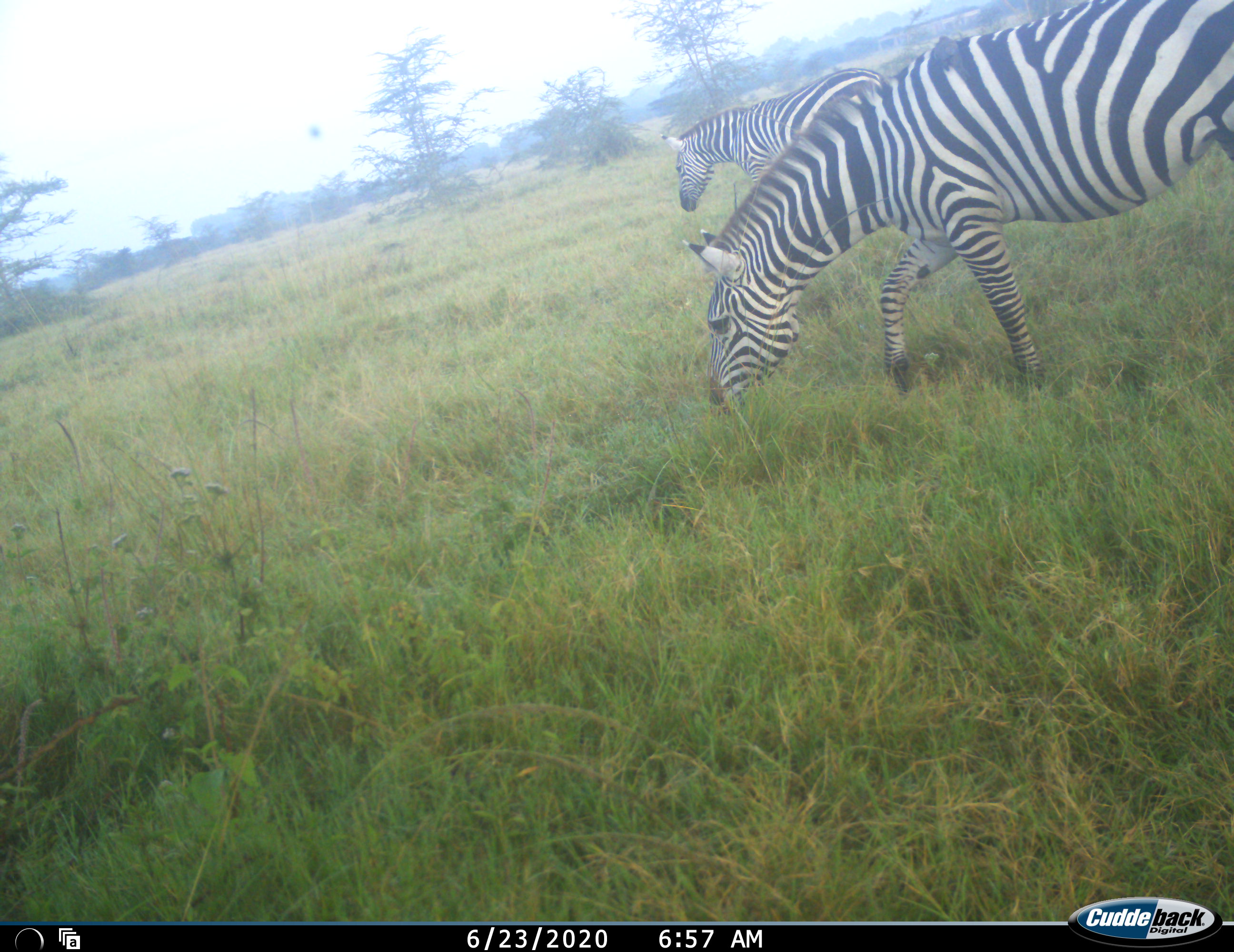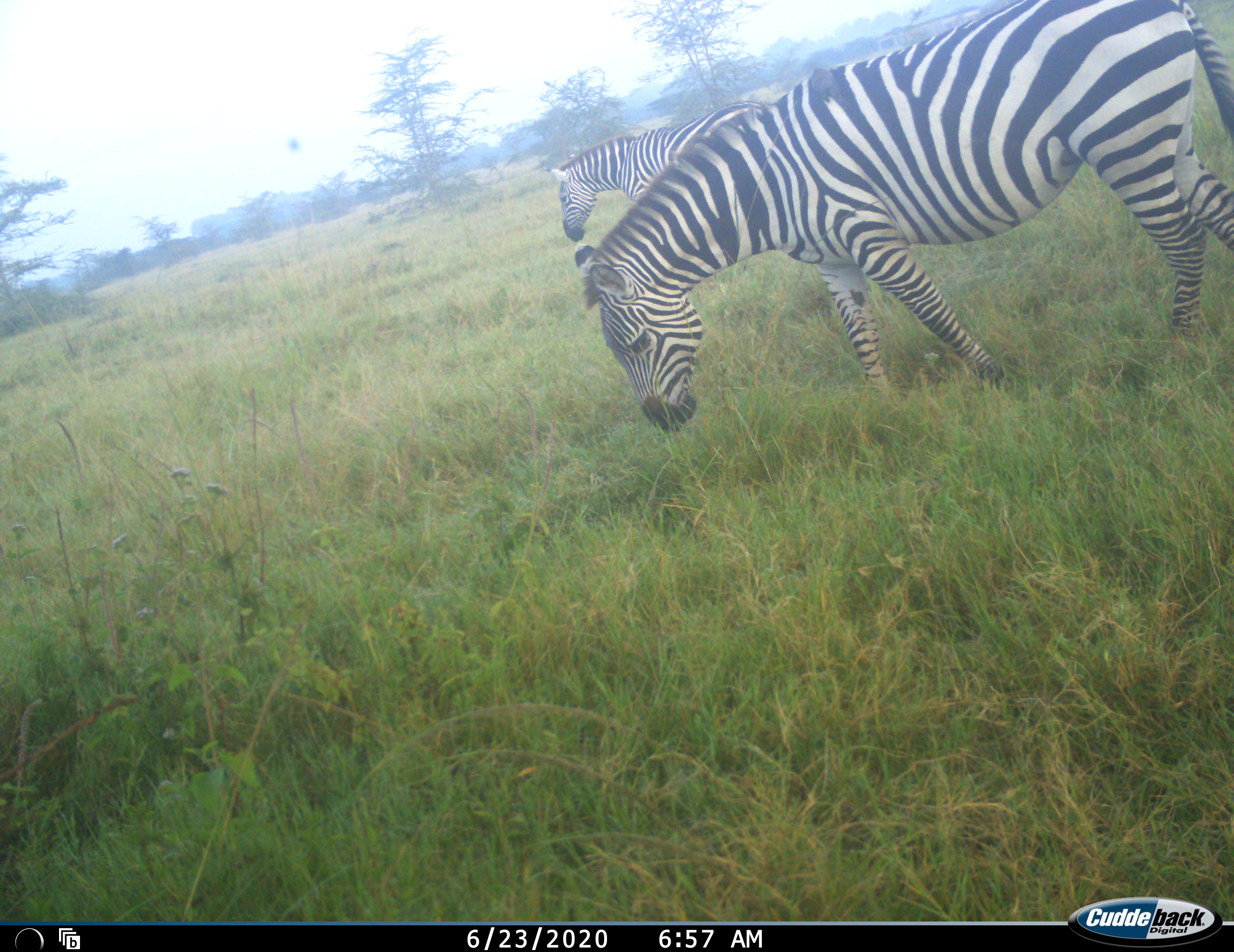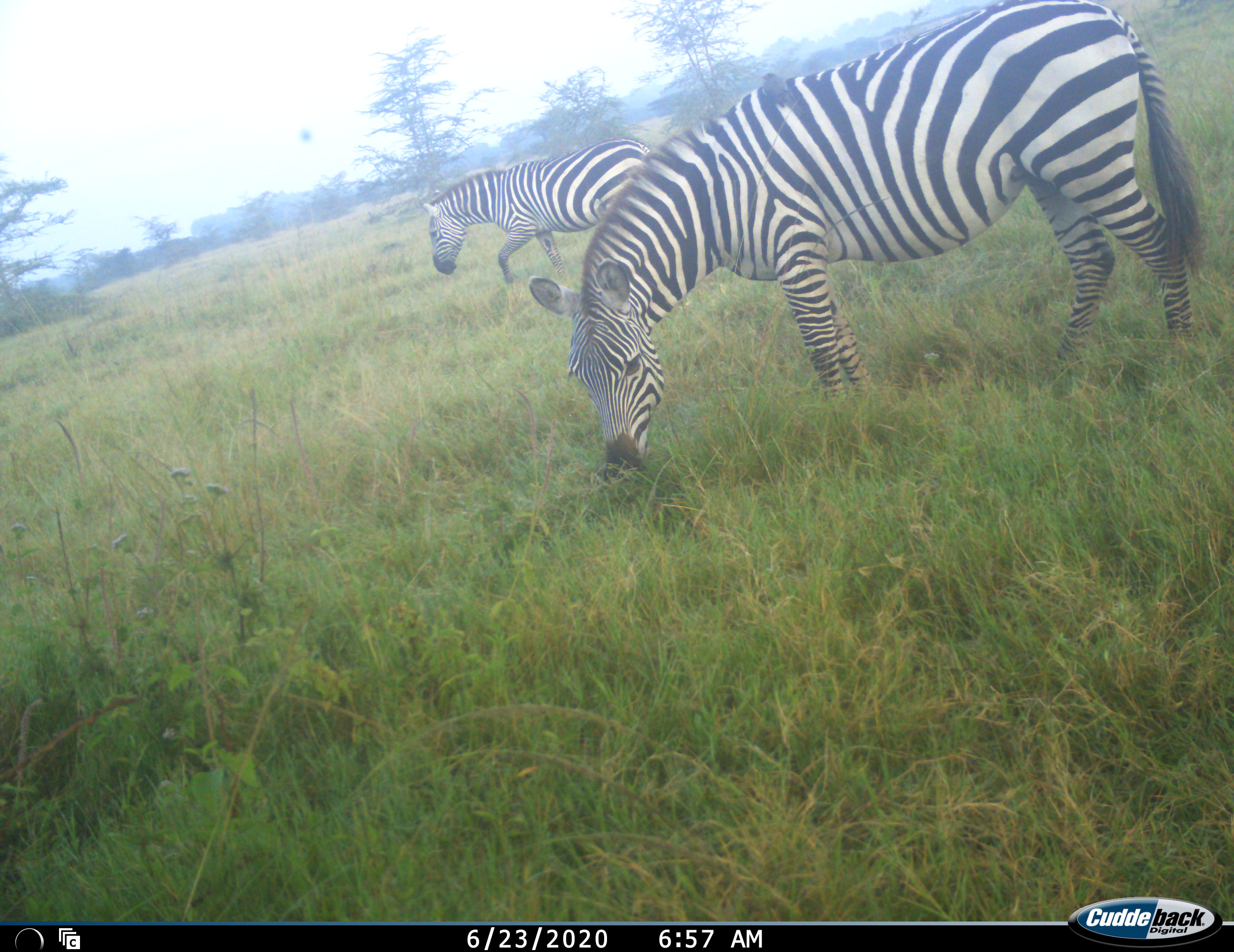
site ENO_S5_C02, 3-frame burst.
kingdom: Animalia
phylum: Chordata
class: Mammalia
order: Perissodactyla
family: Equidae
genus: Equus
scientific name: Equus quagga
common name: plains zebra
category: zebraplains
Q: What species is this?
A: Zebraplains (plains zebra) (Equus quagga).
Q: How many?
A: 2.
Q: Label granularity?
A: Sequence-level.